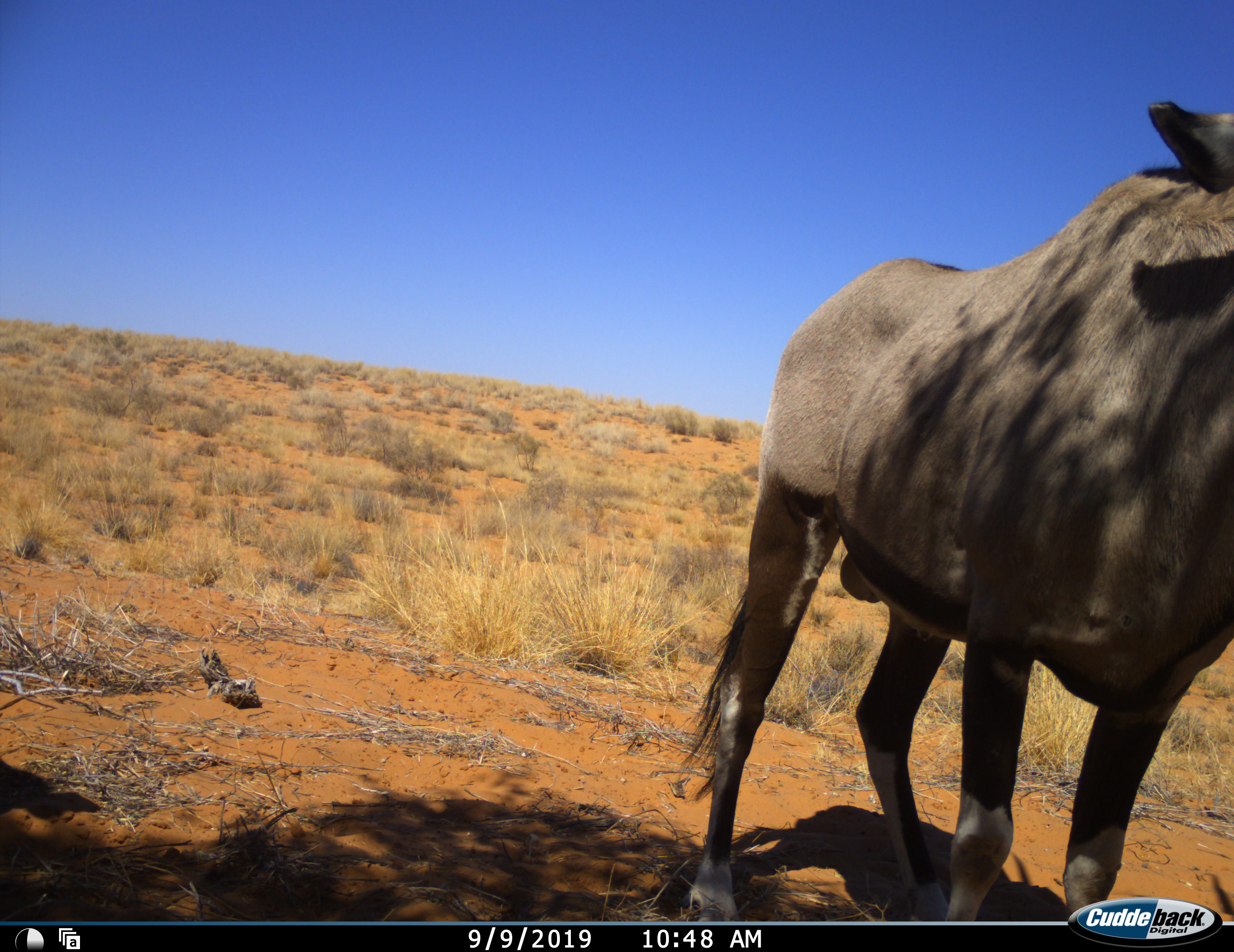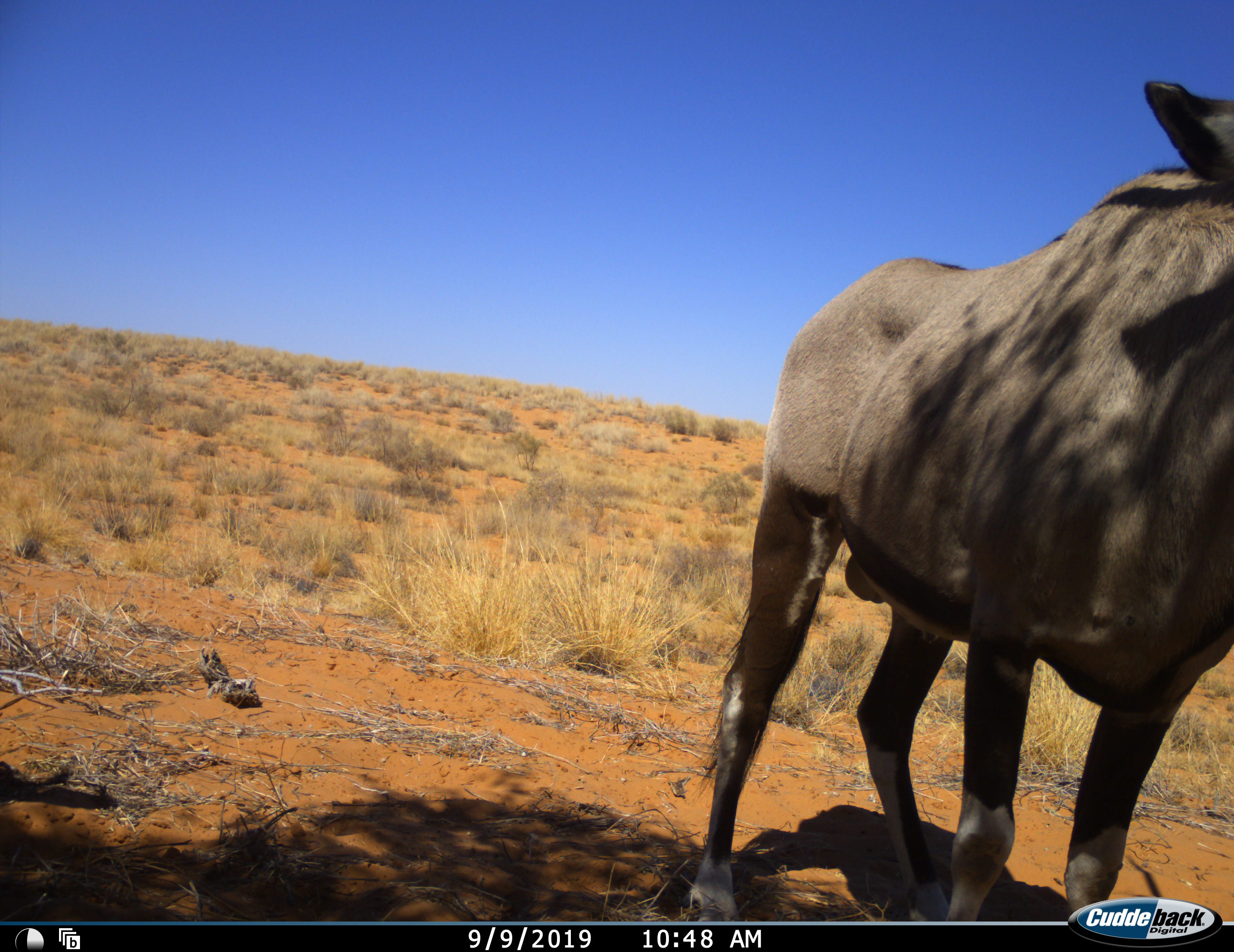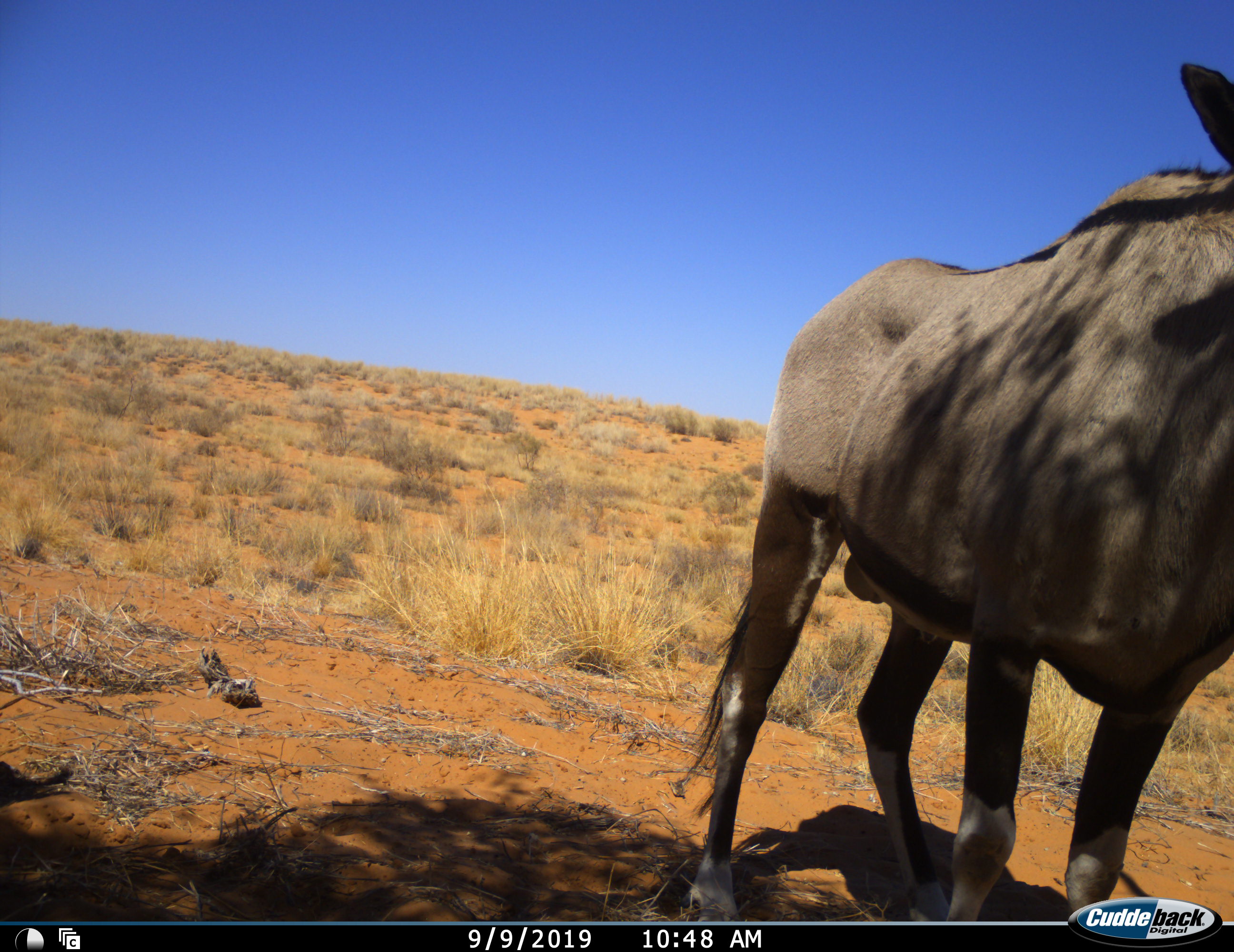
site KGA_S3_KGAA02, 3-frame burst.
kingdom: Animalia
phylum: Chordata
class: Mammalia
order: Artiodactyla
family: Bovidae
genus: Oryx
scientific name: Oryx gazella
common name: gemsbok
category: oryx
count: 1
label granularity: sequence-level